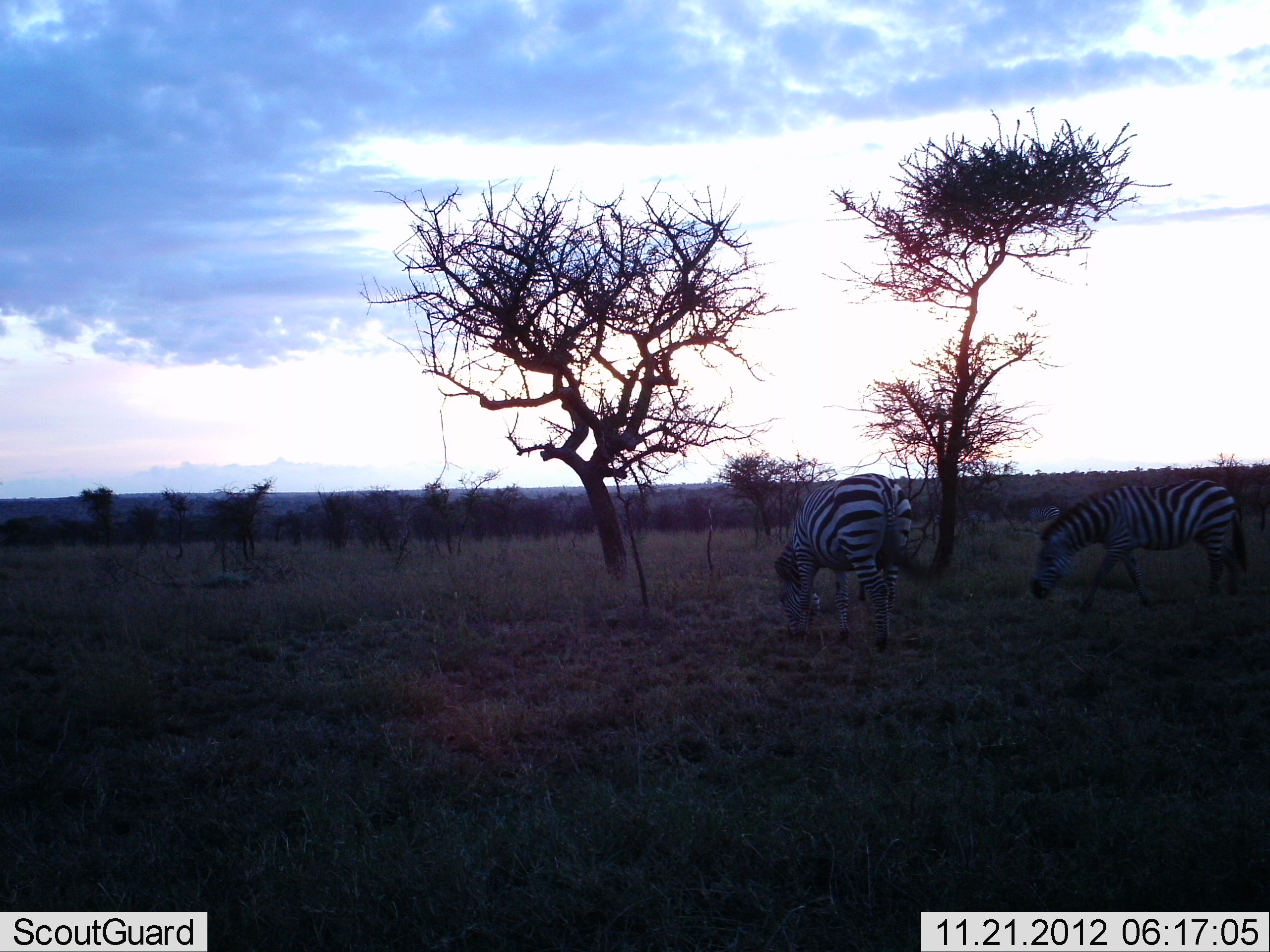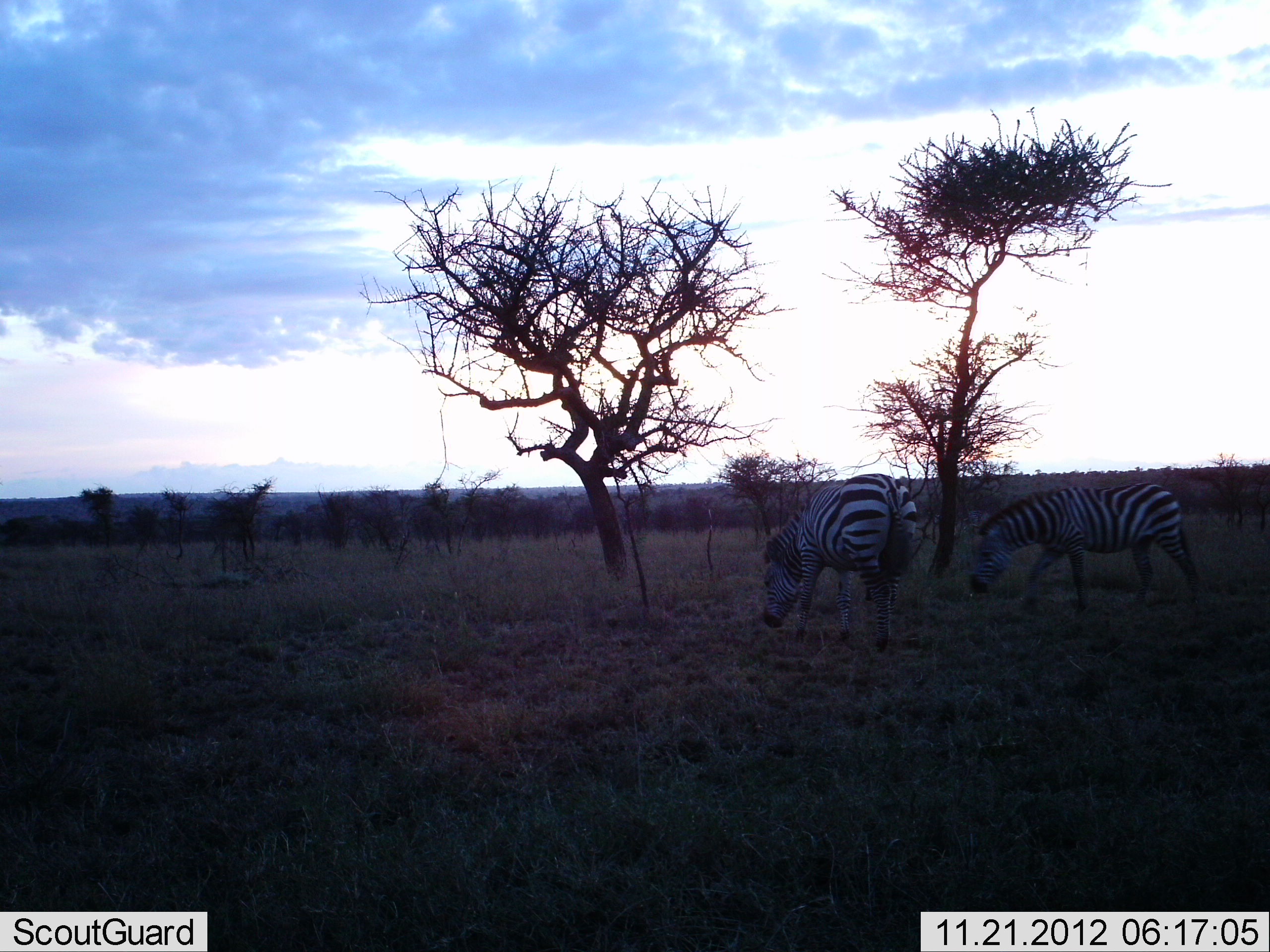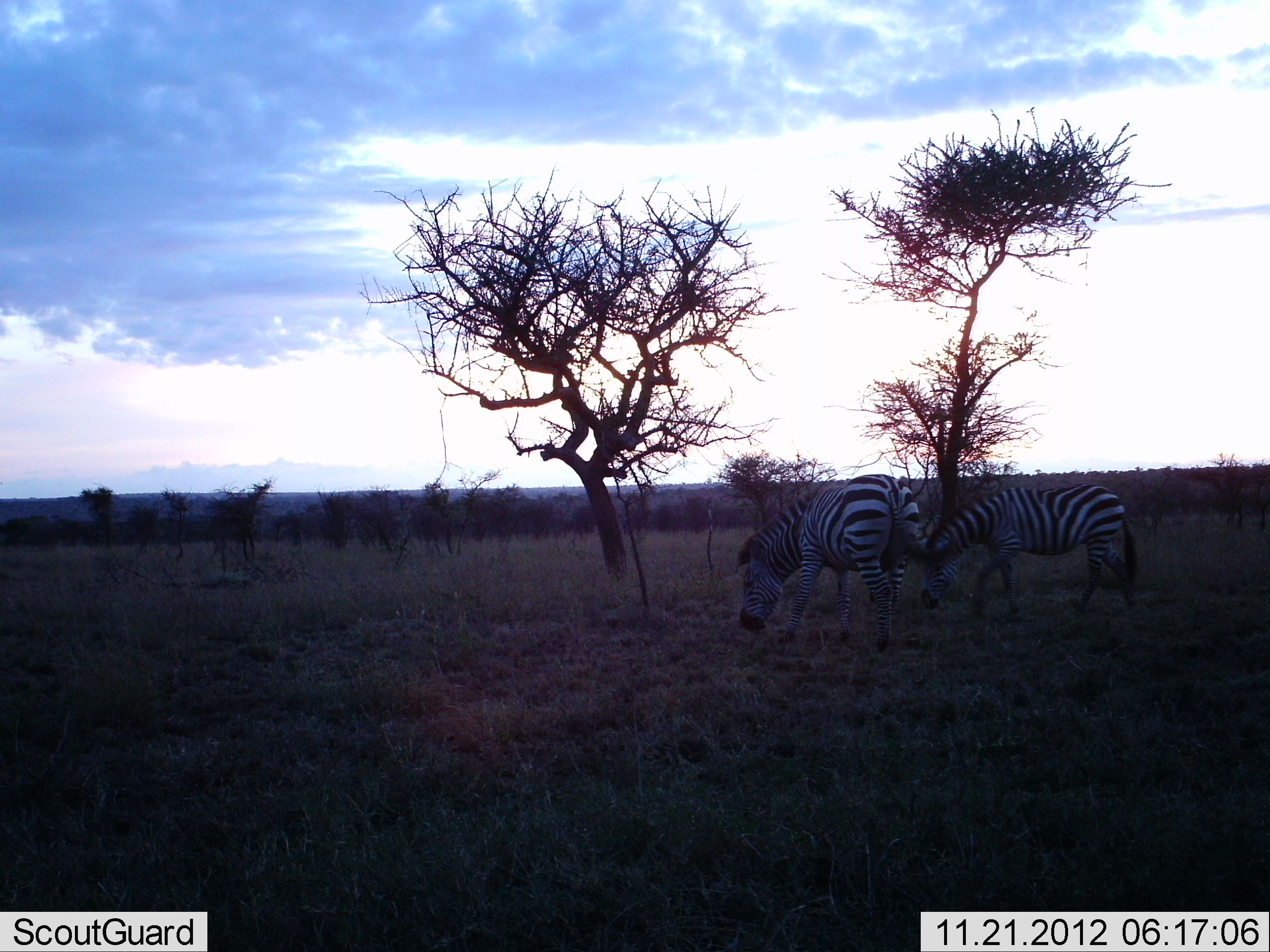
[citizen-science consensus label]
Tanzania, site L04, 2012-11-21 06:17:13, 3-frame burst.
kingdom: Animalia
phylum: Chordata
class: Mammalia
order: Perissodactyla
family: Equidae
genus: Equus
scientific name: Equus quagga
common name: plains zebra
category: zebra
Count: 2.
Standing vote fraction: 20%.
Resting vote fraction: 0%.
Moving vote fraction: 40%.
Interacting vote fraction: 0%.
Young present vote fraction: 0%.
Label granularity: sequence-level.